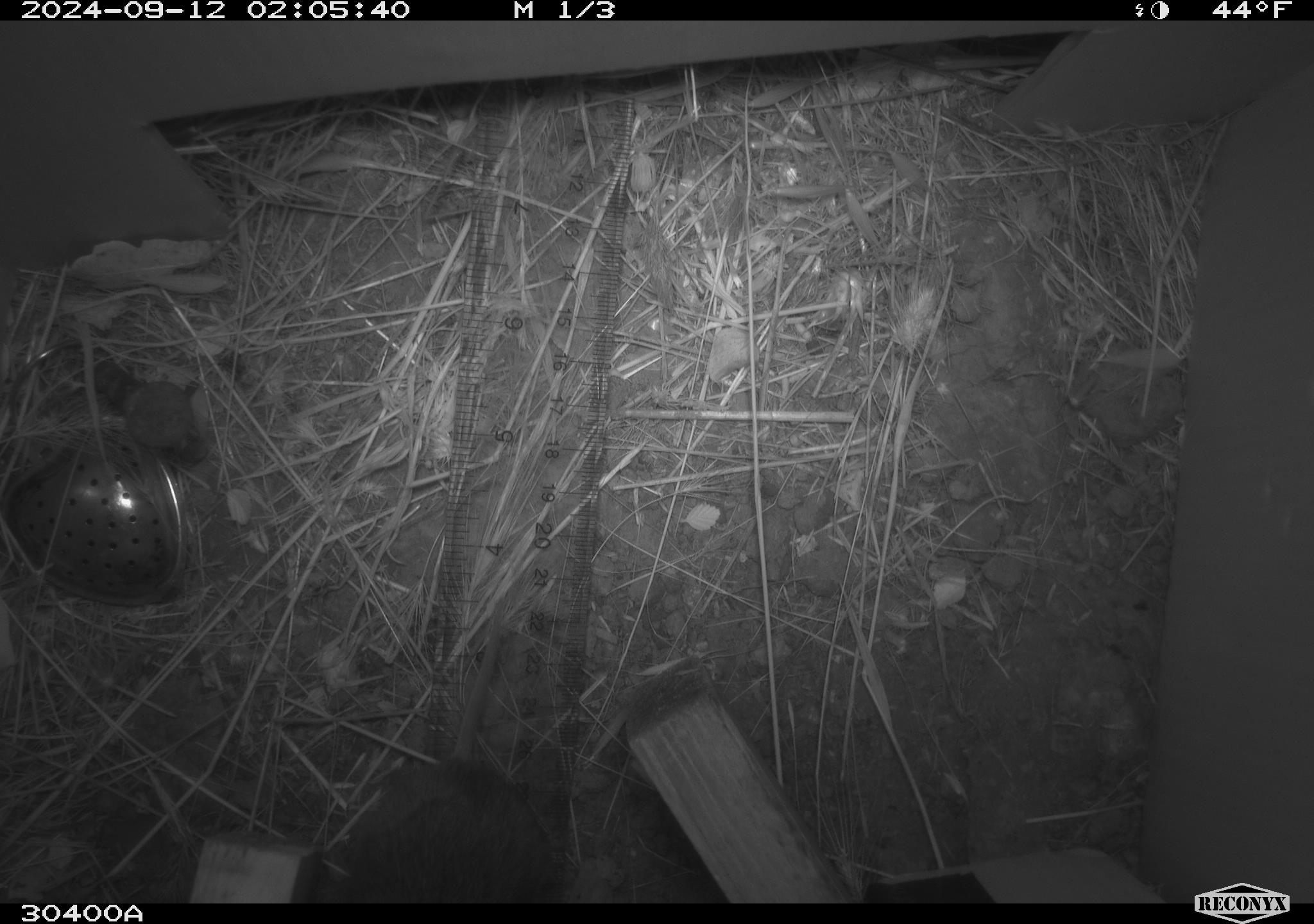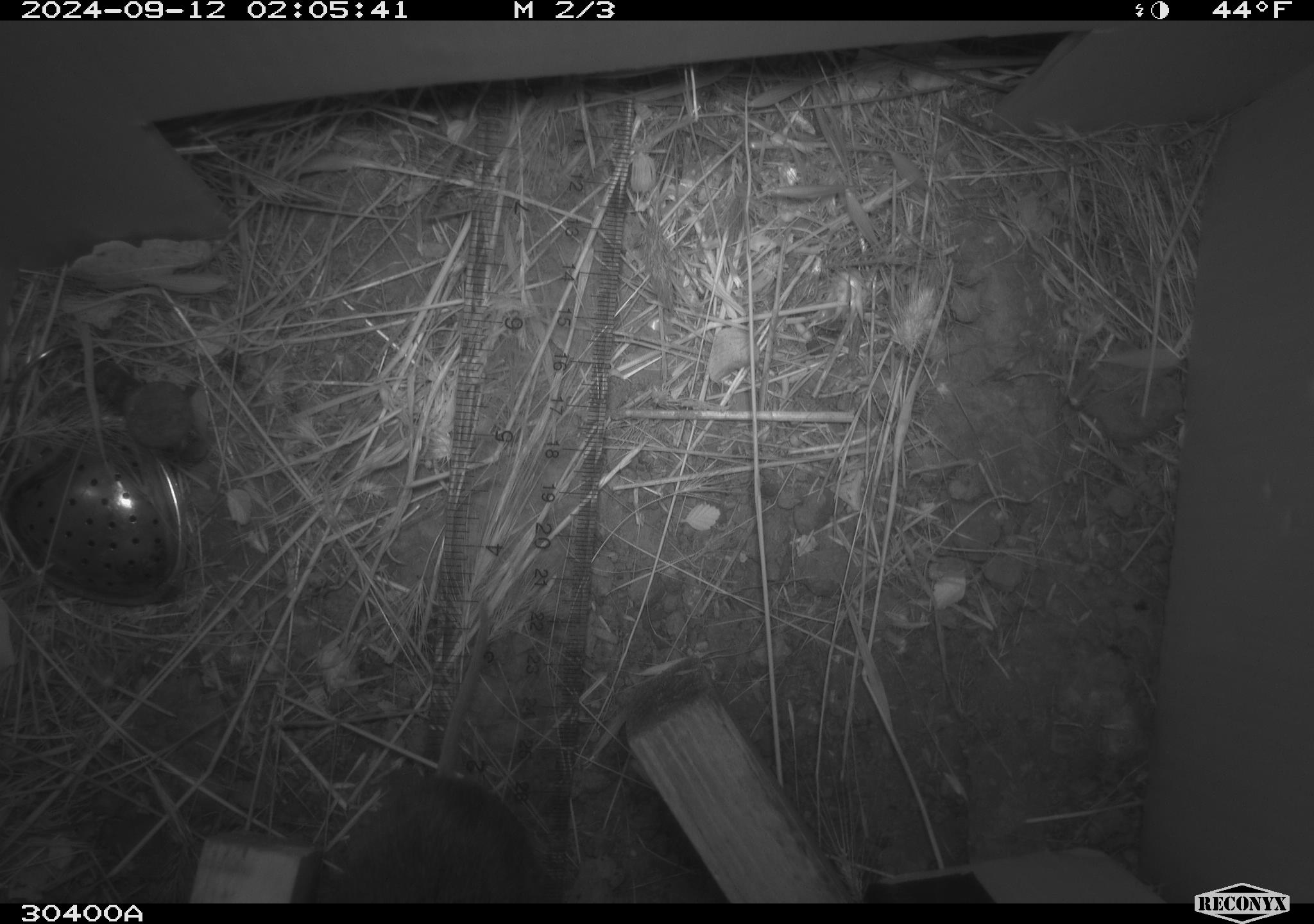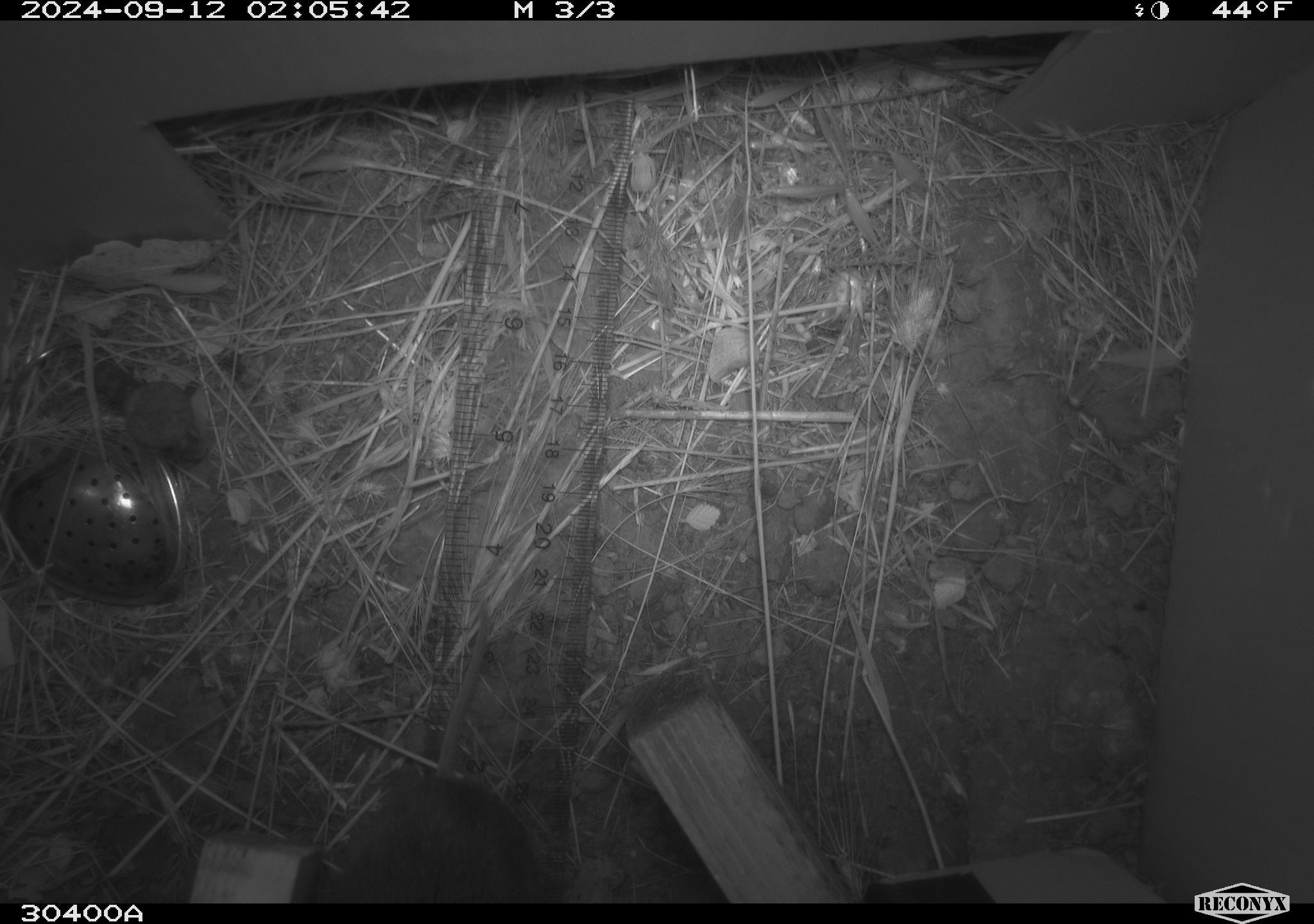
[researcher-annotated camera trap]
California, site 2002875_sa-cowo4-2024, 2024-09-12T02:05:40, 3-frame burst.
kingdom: Animalia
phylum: Chordata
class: Mammalia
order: Rodentia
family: Cricetidae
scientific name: Arvicolinae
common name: voles, lemmings, and muskrats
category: arvicolinae subfamily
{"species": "arvicolinae subfamily (voles, lemmings, and muskrats) (Arvicolinae)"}